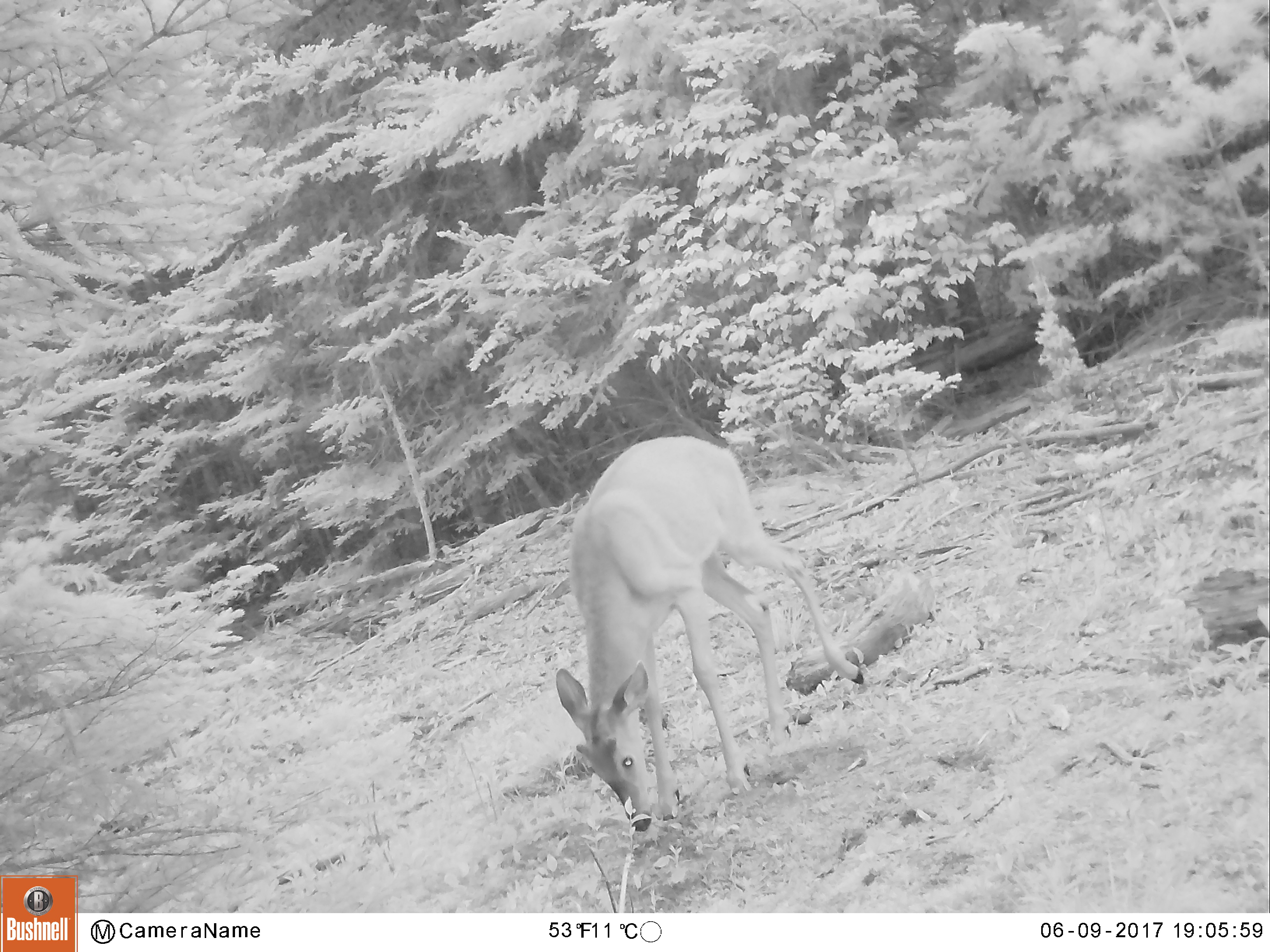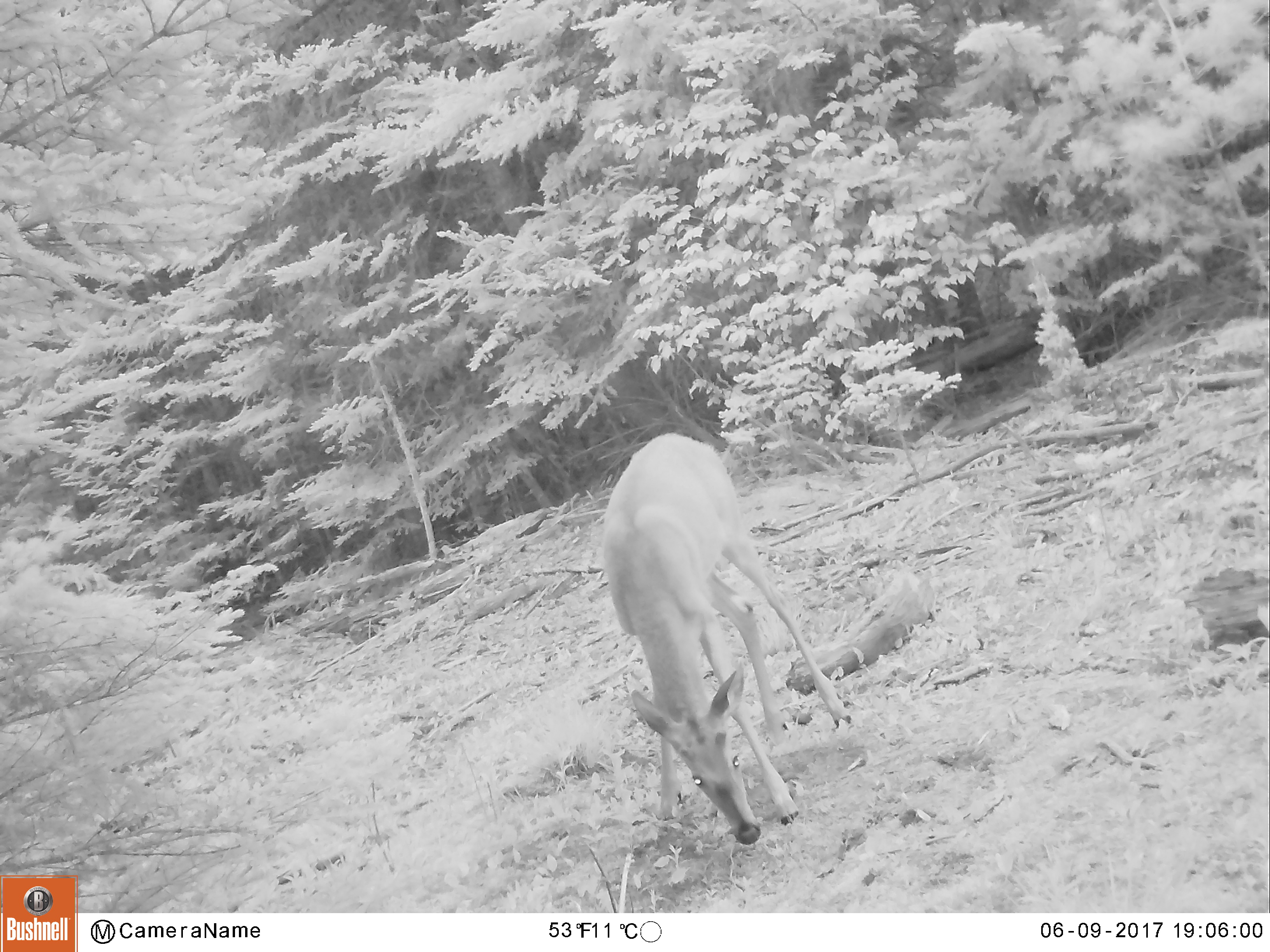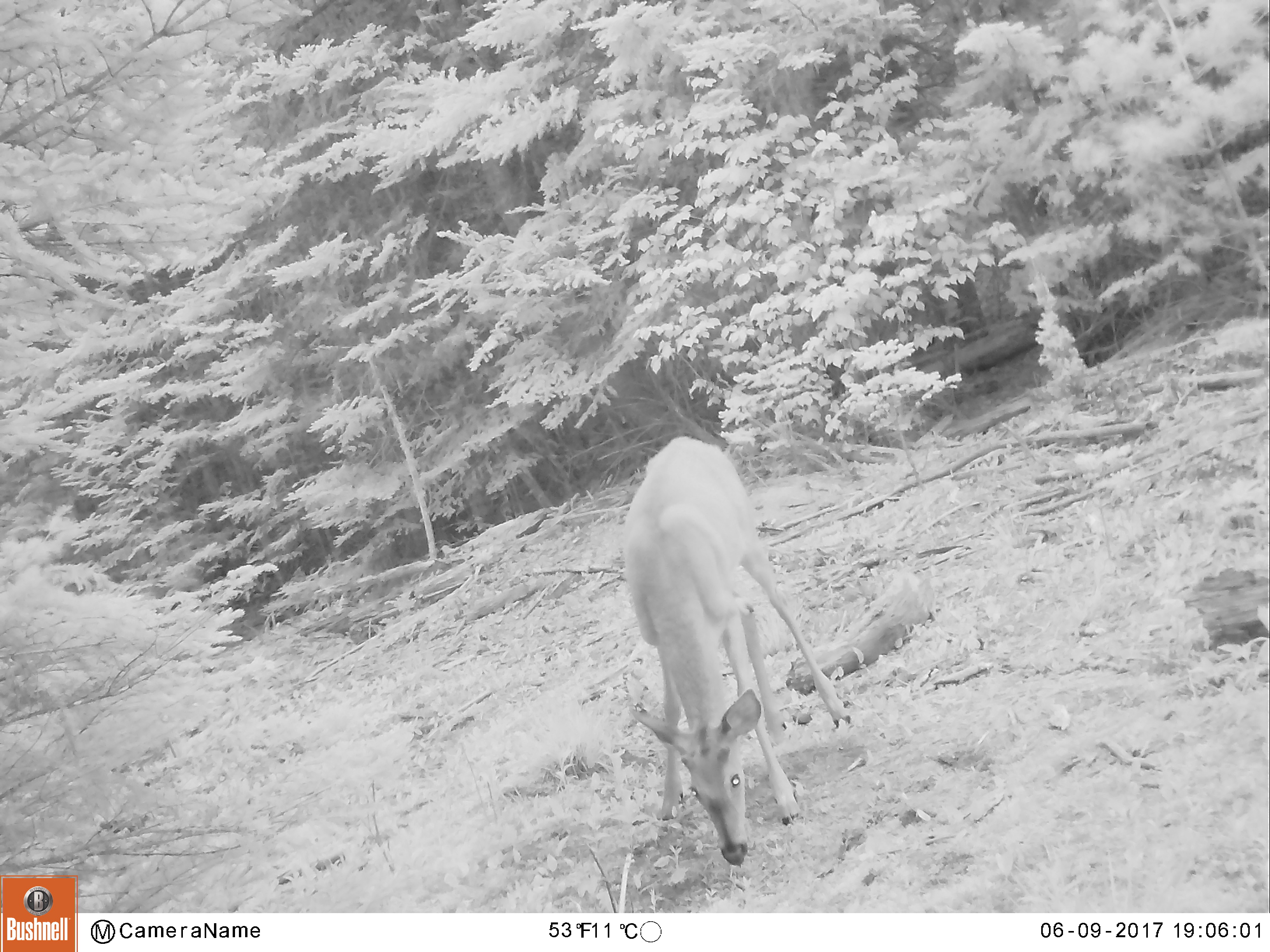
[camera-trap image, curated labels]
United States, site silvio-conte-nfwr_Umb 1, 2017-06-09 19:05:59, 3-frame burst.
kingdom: Animalia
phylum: Chordata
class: Mammalia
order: Artiodactyla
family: Cervidae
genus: Odocoileus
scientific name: Odocoileus virginianus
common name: white-tailed deer